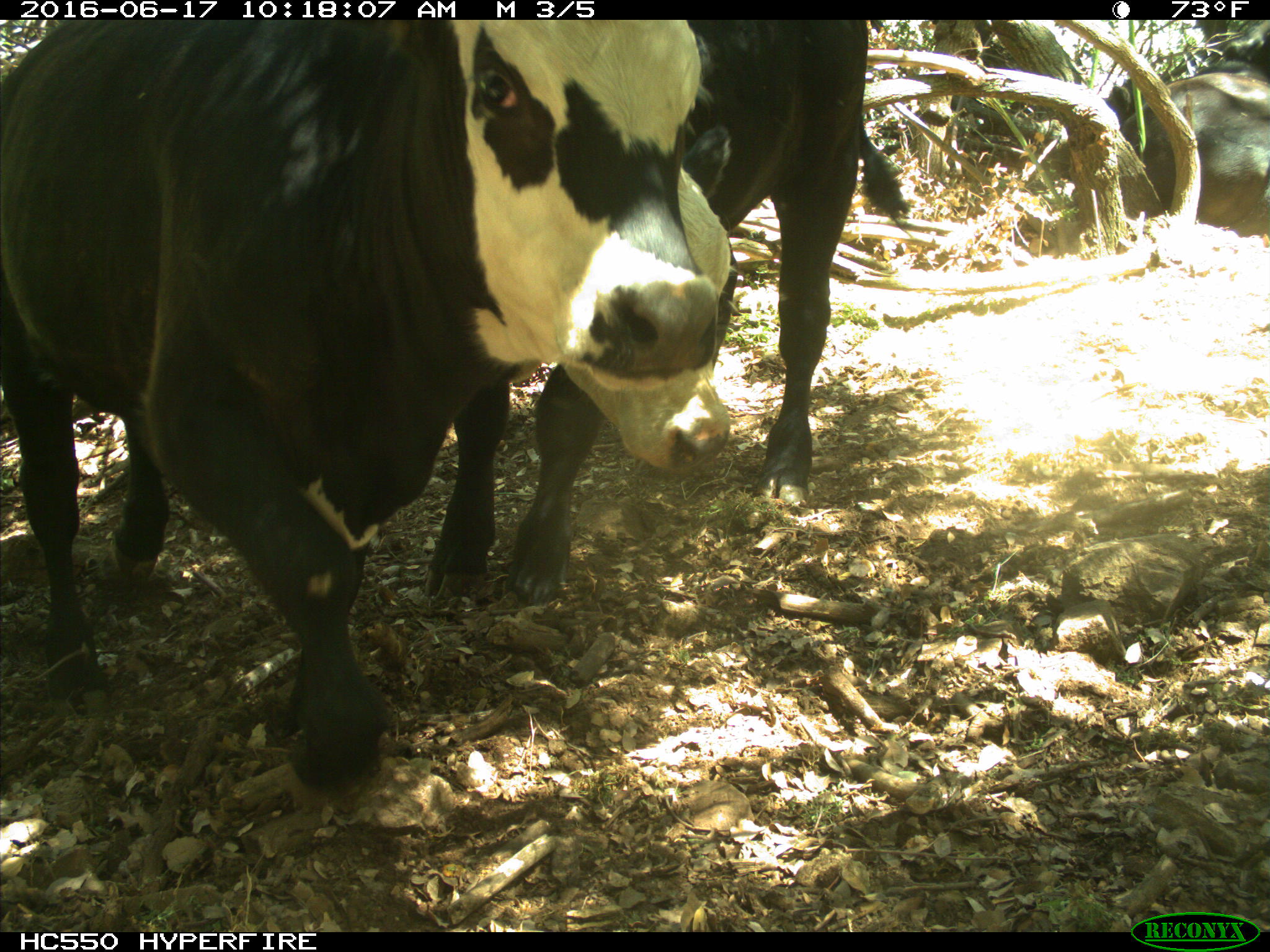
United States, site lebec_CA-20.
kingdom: Animalia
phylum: Chordata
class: Mammalia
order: Artiodactyla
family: Bovidae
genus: Bos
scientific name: Bos taurus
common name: domestic cow